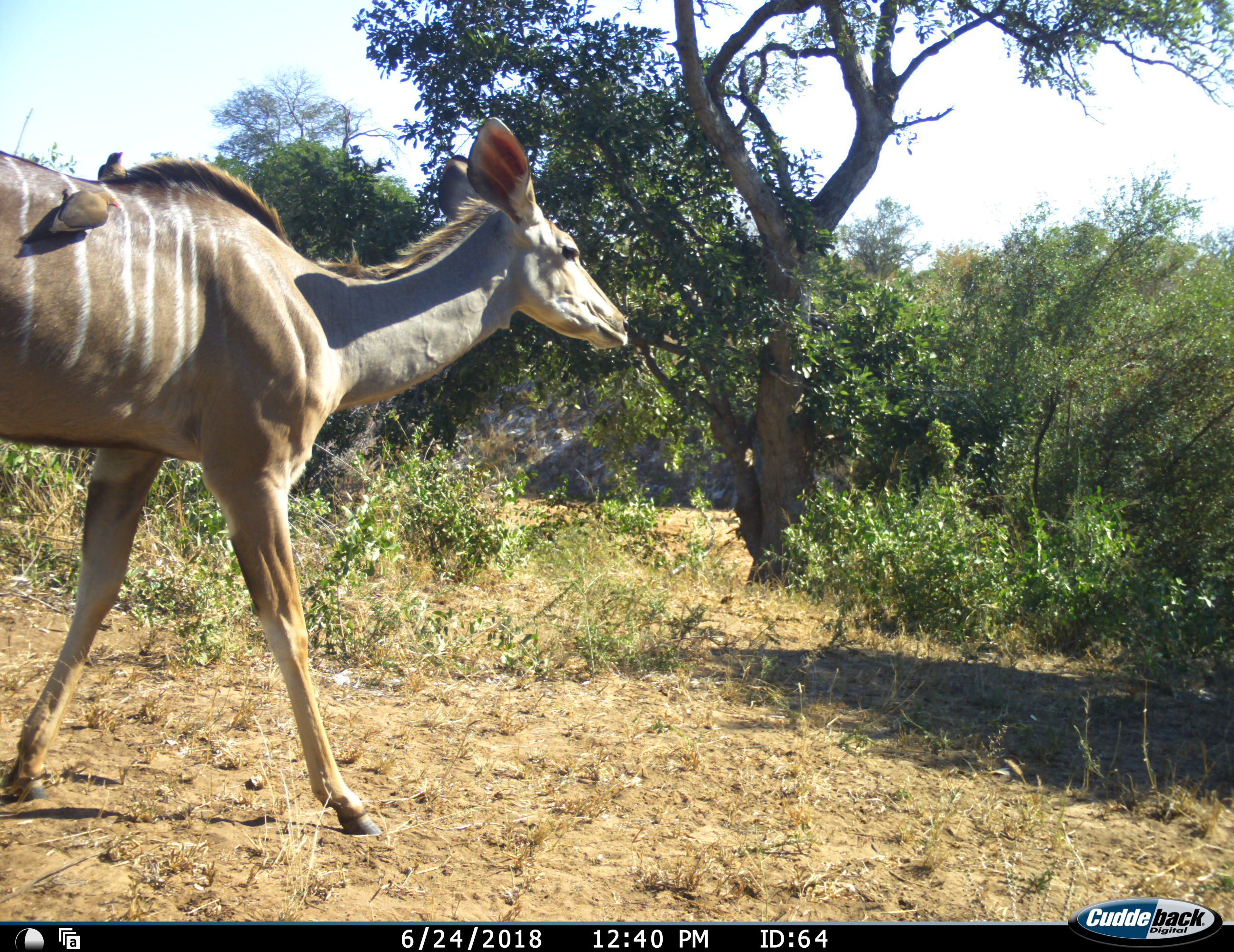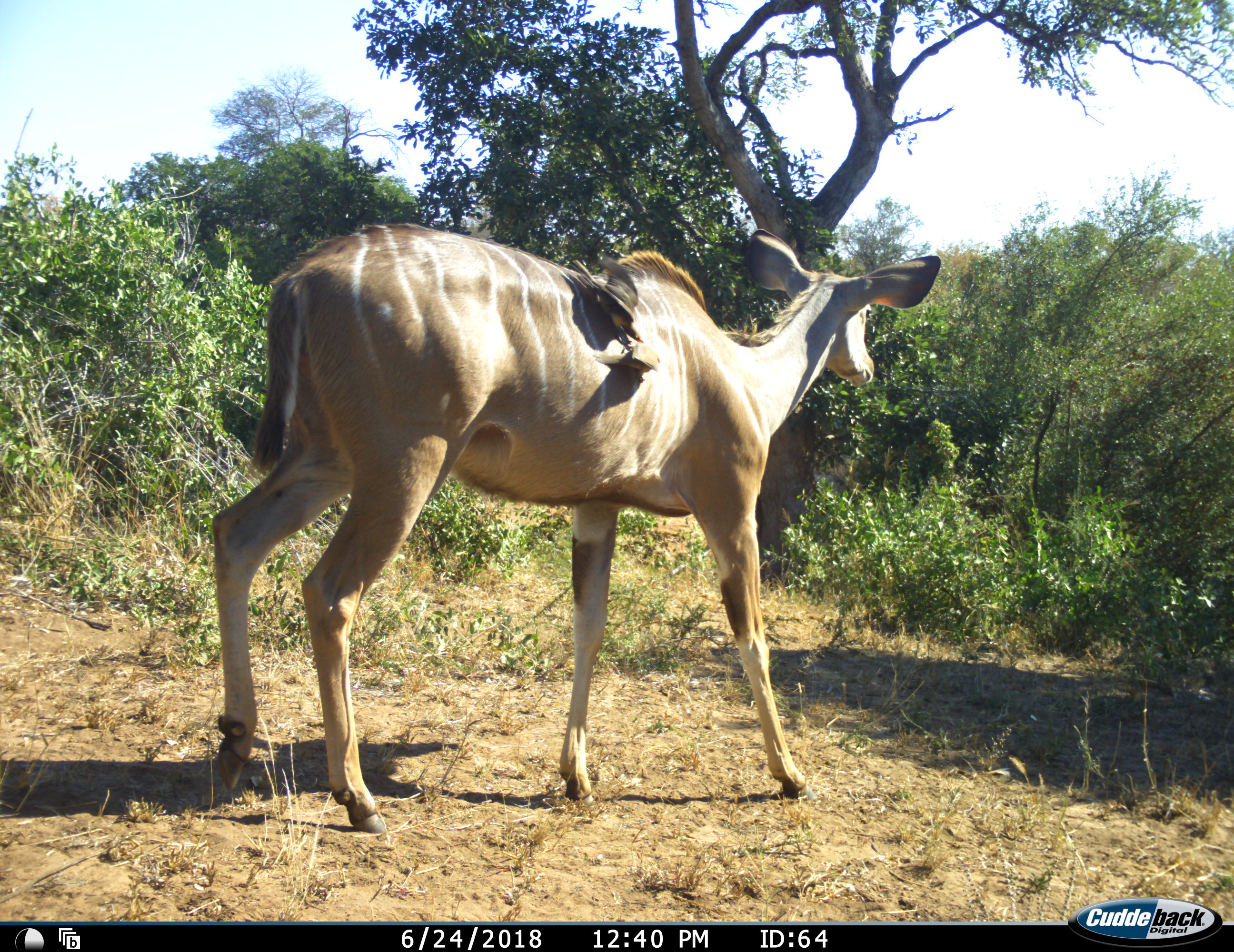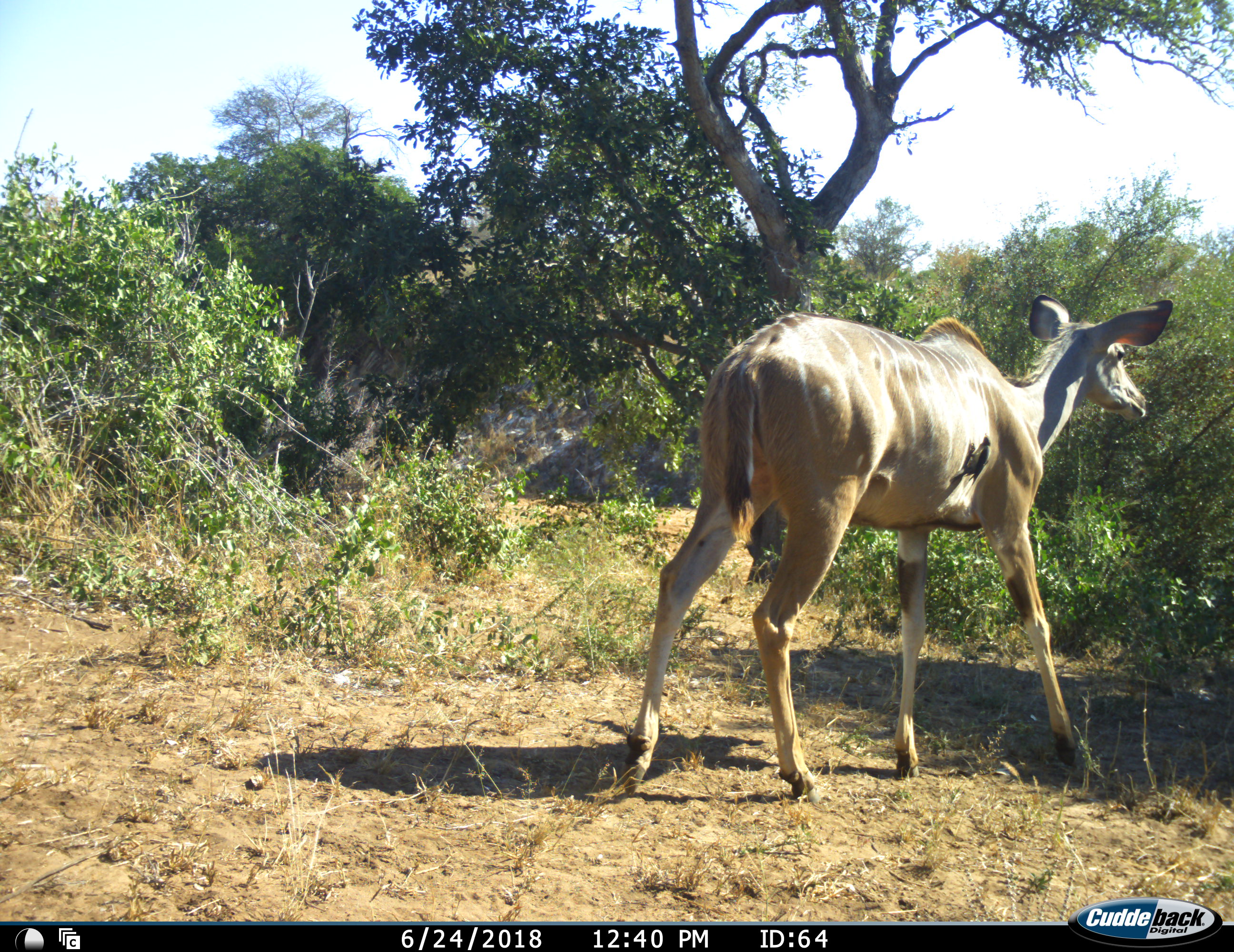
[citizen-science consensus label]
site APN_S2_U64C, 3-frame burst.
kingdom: Animalia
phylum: Chordata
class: Aves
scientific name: Aves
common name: bird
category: birdother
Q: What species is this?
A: Birdother (bird) (Aves).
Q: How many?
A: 2.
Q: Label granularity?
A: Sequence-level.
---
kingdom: Animalia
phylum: Chordata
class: Mammalia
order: Artiodactyla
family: Bovidae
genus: Tragelaphus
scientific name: Tragelaphus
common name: kudu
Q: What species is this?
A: Kudu (Tragelaphus).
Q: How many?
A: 1.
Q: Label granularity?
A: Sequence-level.